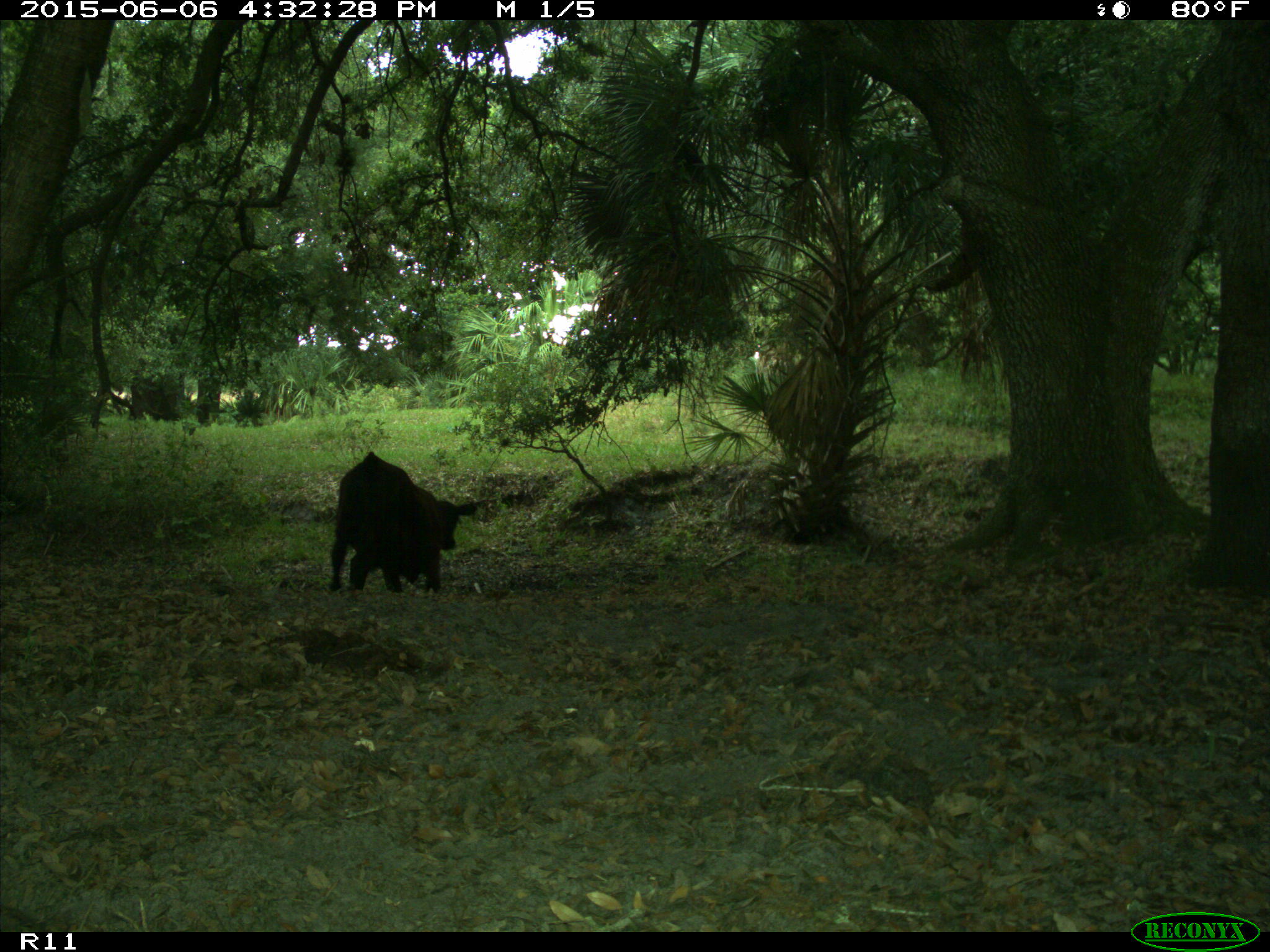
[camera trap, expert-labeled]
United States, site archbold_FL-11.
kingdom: Animalia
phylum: Chordata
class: Mammalia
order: Artiodactyla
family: Bovidae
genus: Bos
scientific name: Bos taurus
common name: domestic cow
Bos taurus (domestic cow).